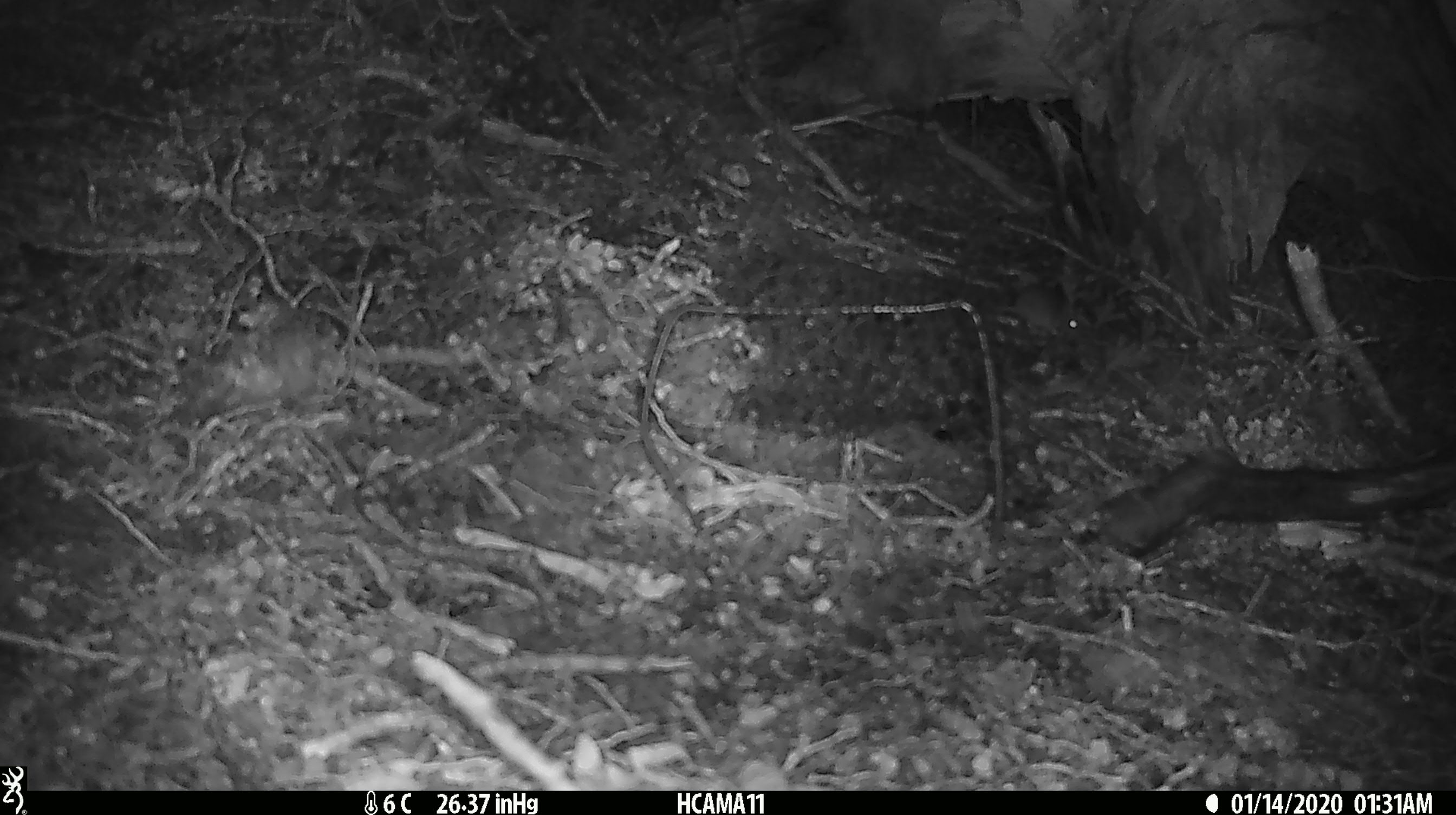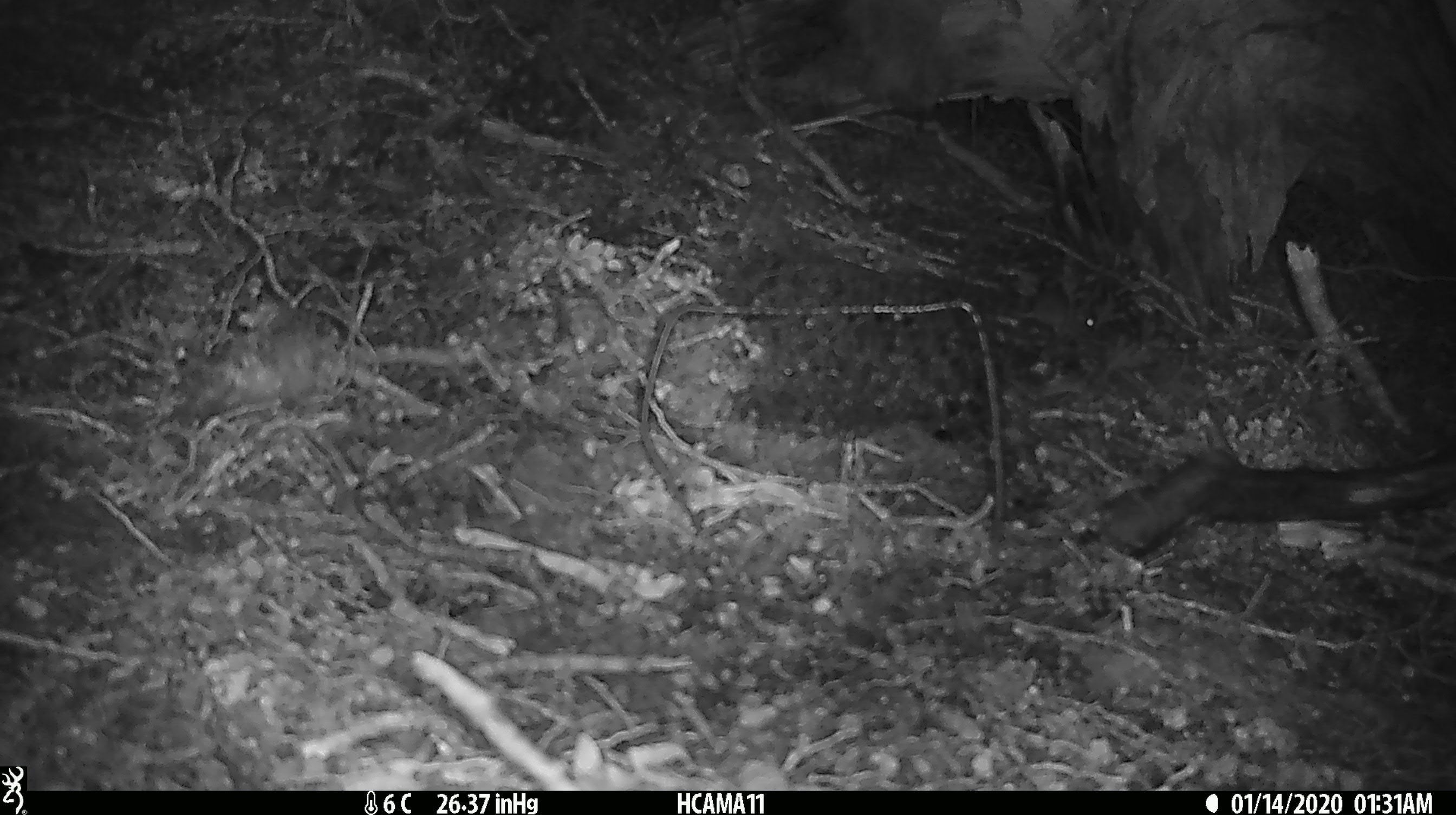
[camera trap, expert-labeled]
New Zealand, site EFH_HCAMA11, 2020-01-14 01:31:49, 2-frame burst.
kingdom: Animalia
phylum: Chordata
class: Mammalia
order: Rodentia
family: Muridae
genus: Mus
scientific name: Mus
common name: mouse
Mouse (Mus).